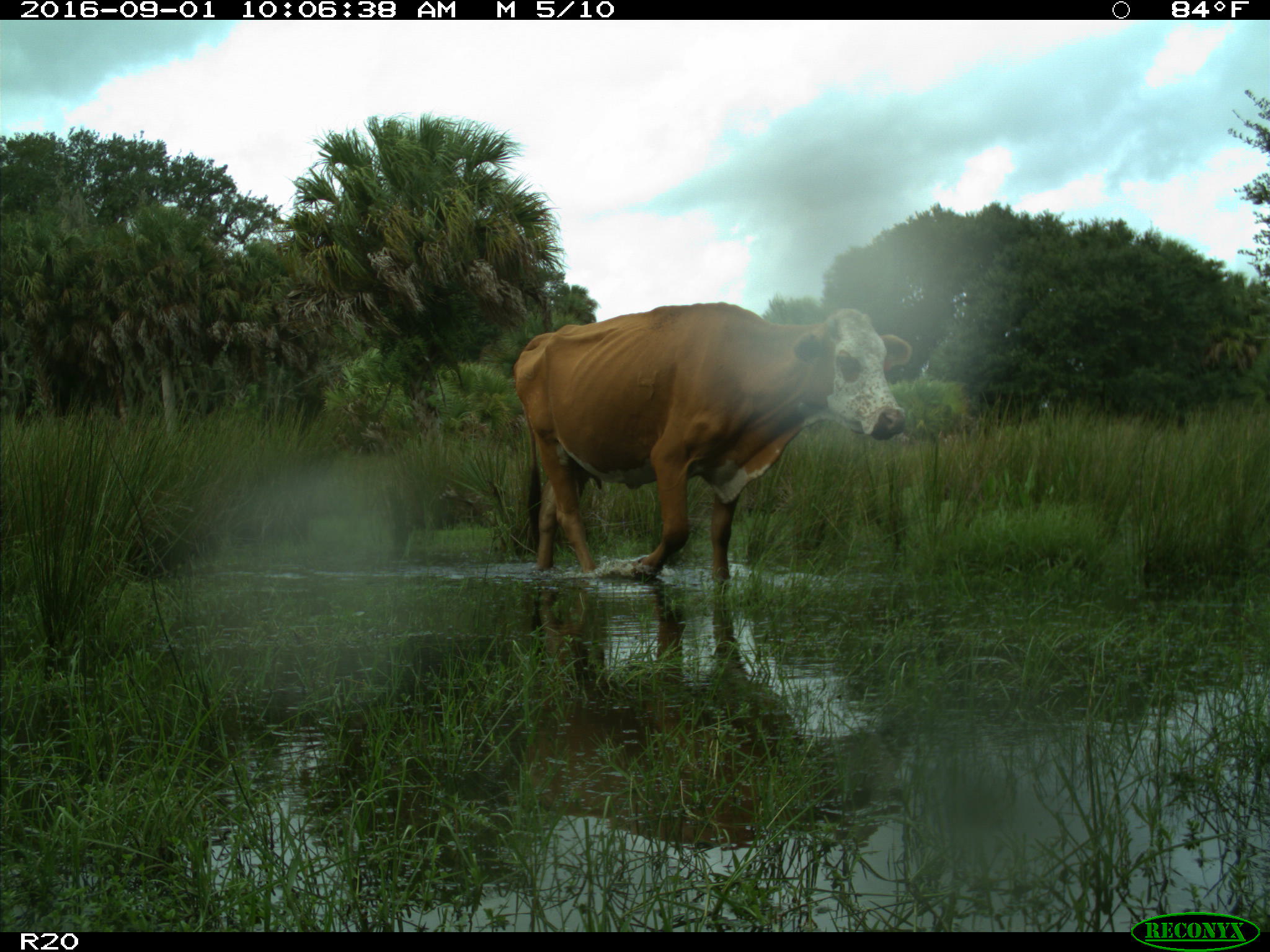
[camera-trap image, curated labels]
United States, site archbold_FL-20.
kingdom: Animalia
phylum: Chordata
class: Mammalia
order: Artiodactyla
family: Bovidae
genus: Bos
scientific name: Bos taurus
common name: domestic cow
Bos taurus (domestic cow).